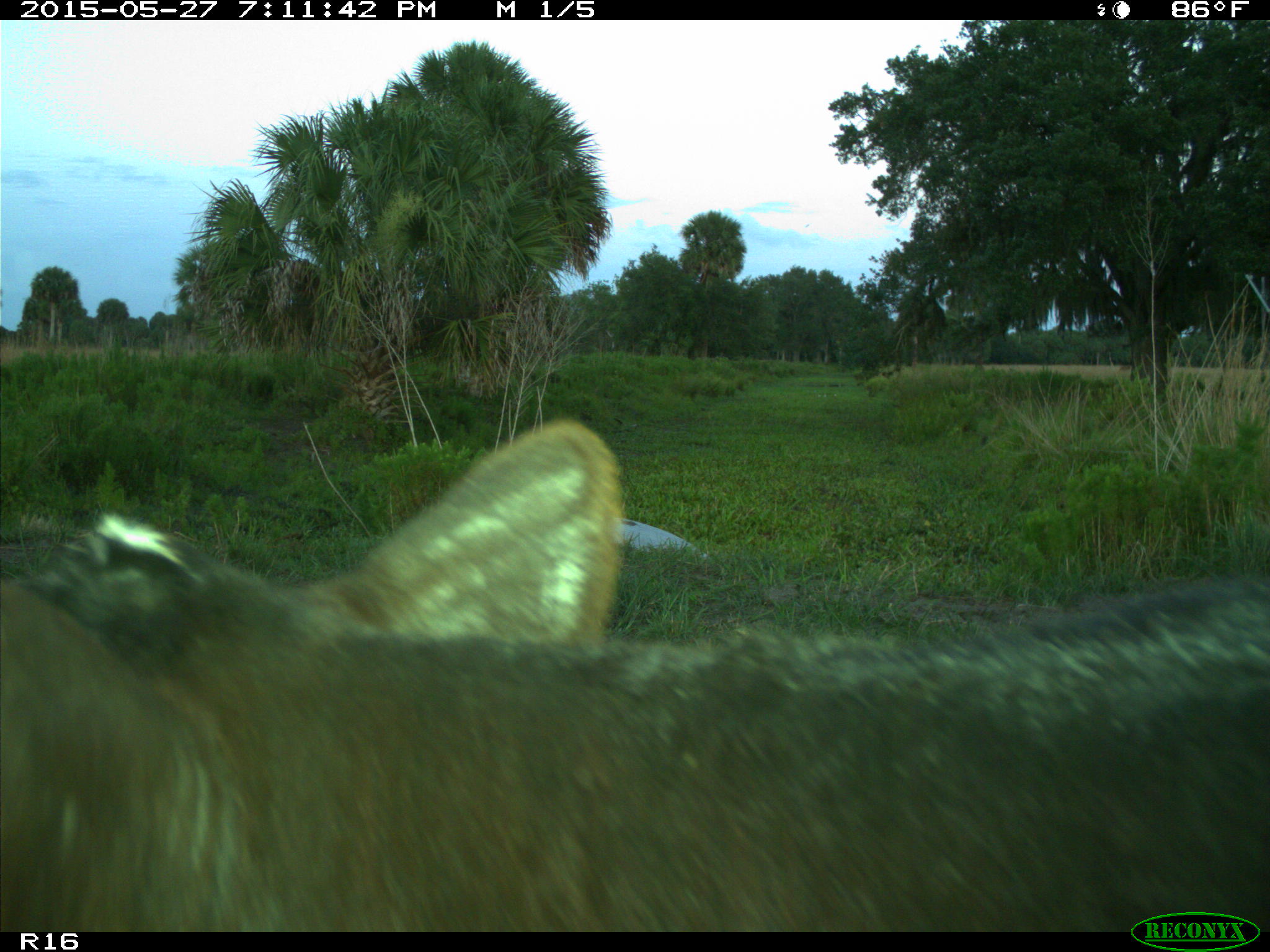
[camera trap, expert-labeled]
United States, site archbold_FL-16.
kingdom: Animalia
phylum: Chordata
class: Mammalia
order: Artiodactyla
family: Bovidae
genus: Bos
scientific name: Bos taurus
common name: domestic cow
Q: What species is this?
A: Bos taurus (domestic cow).